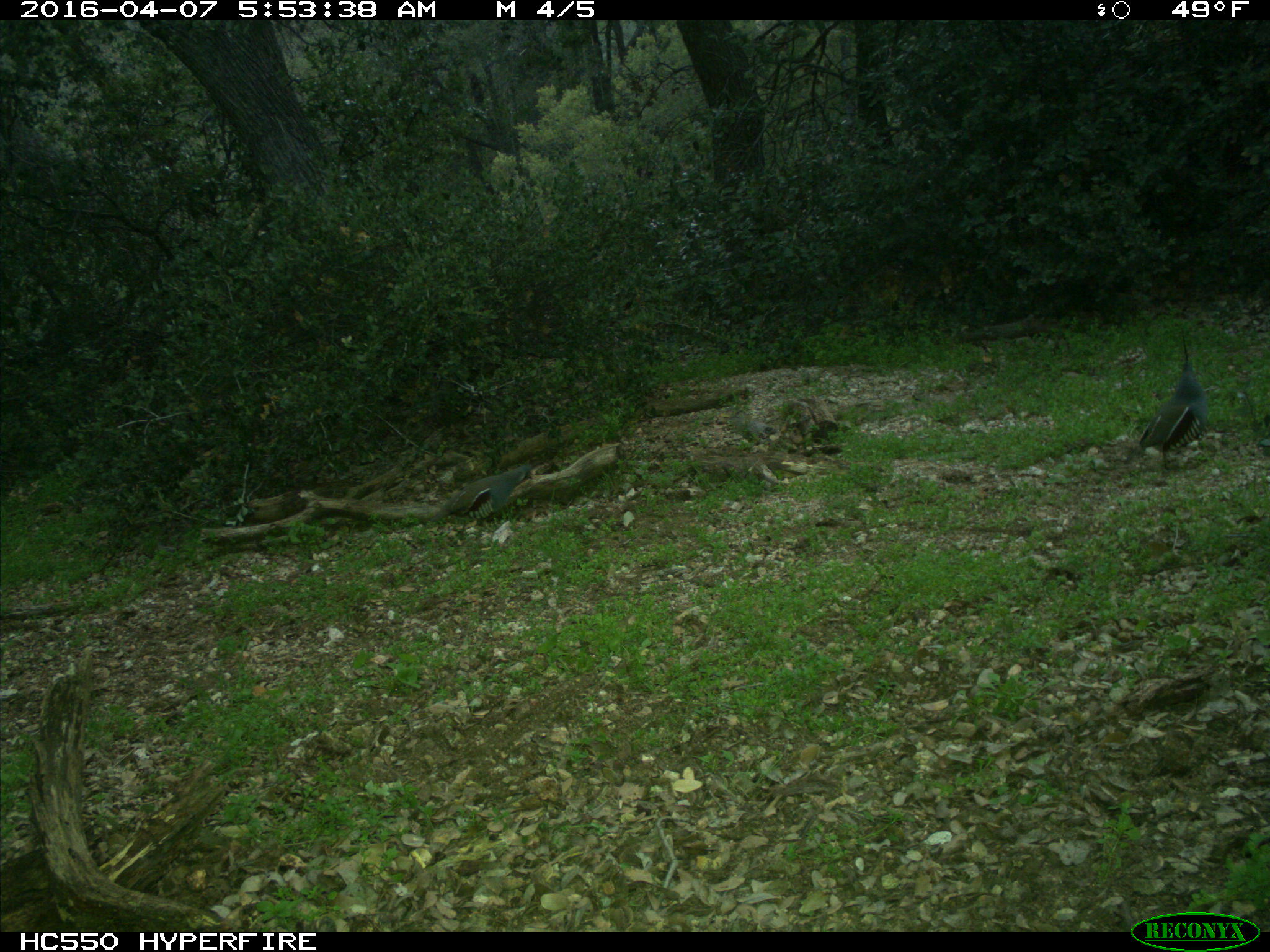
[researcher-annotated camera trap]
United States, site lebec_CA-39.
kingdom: Animalia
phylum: Chordata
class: Aves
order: Galliformes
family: Odontophoridae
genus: Callipepla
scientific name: Callipepla californica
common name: california quail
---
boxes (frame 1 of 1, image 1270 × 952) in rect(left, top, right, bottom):
animal: rect(1124, 328, 1210, 473); rect(430, 463, 535, 527)